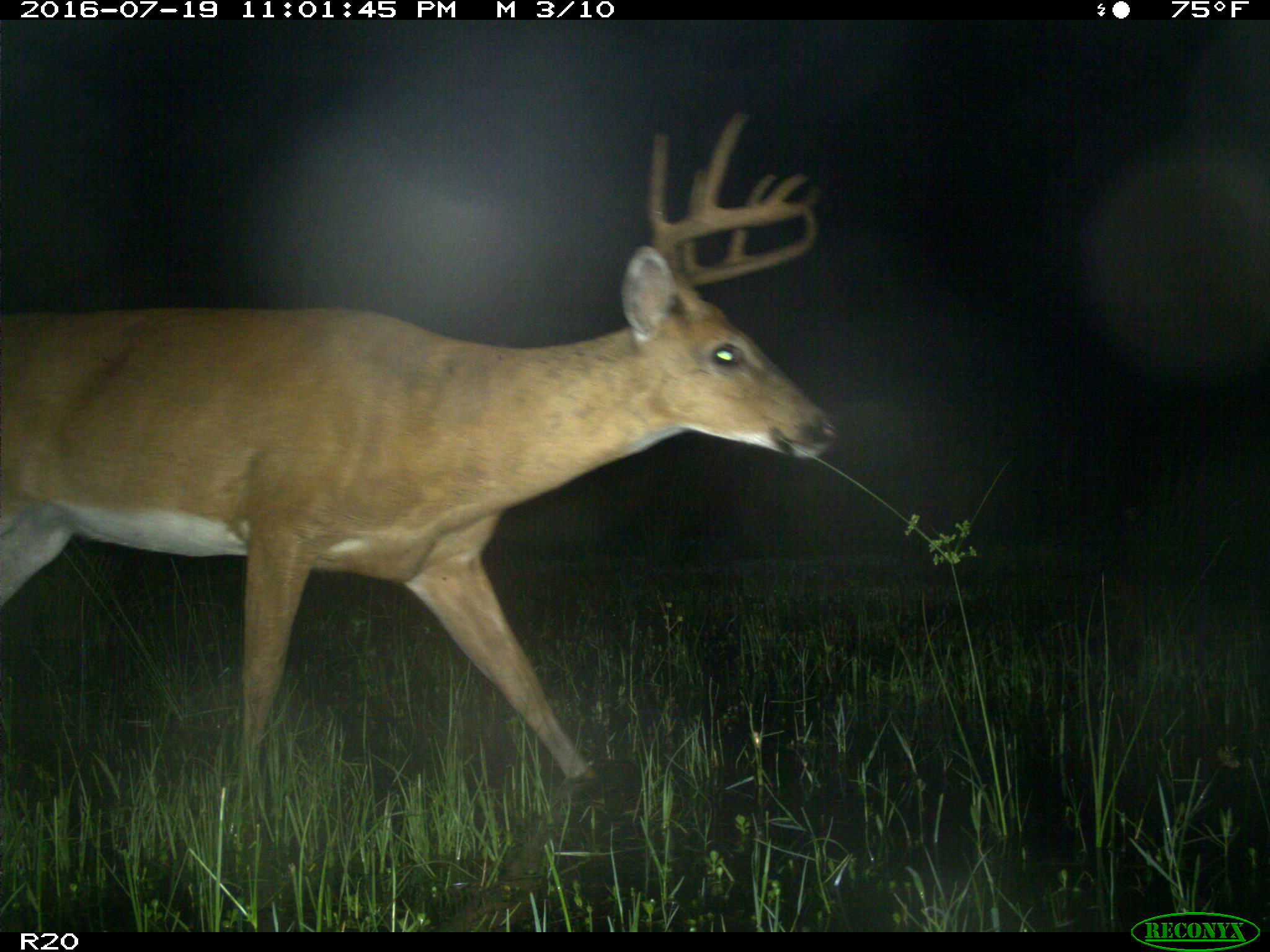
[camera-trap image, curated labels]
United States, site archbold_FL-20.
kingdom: Animalia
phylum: Chordata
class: Mammalia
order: Artiodactyla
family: Cervidae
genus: Odocoileus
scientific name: Odocoileus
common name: deer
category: unidentified deer